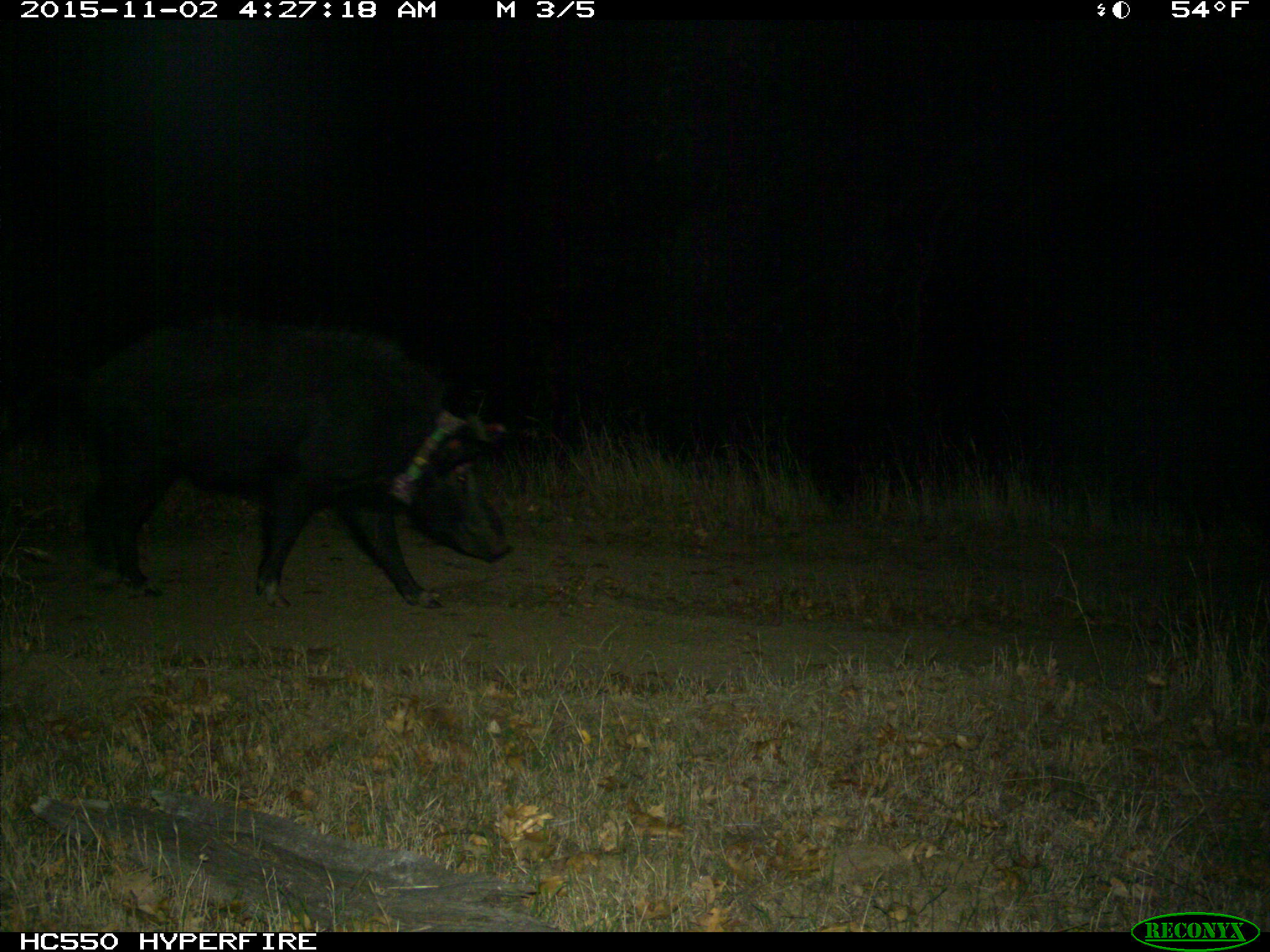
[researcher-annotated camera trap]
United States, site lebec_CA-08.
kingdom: Animalia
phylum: Chordata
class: Mammalia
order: Artiodactyla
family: Suidae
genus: Sus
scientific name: Sus scrofa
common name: wild boar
Sus scrofa (wild boar).